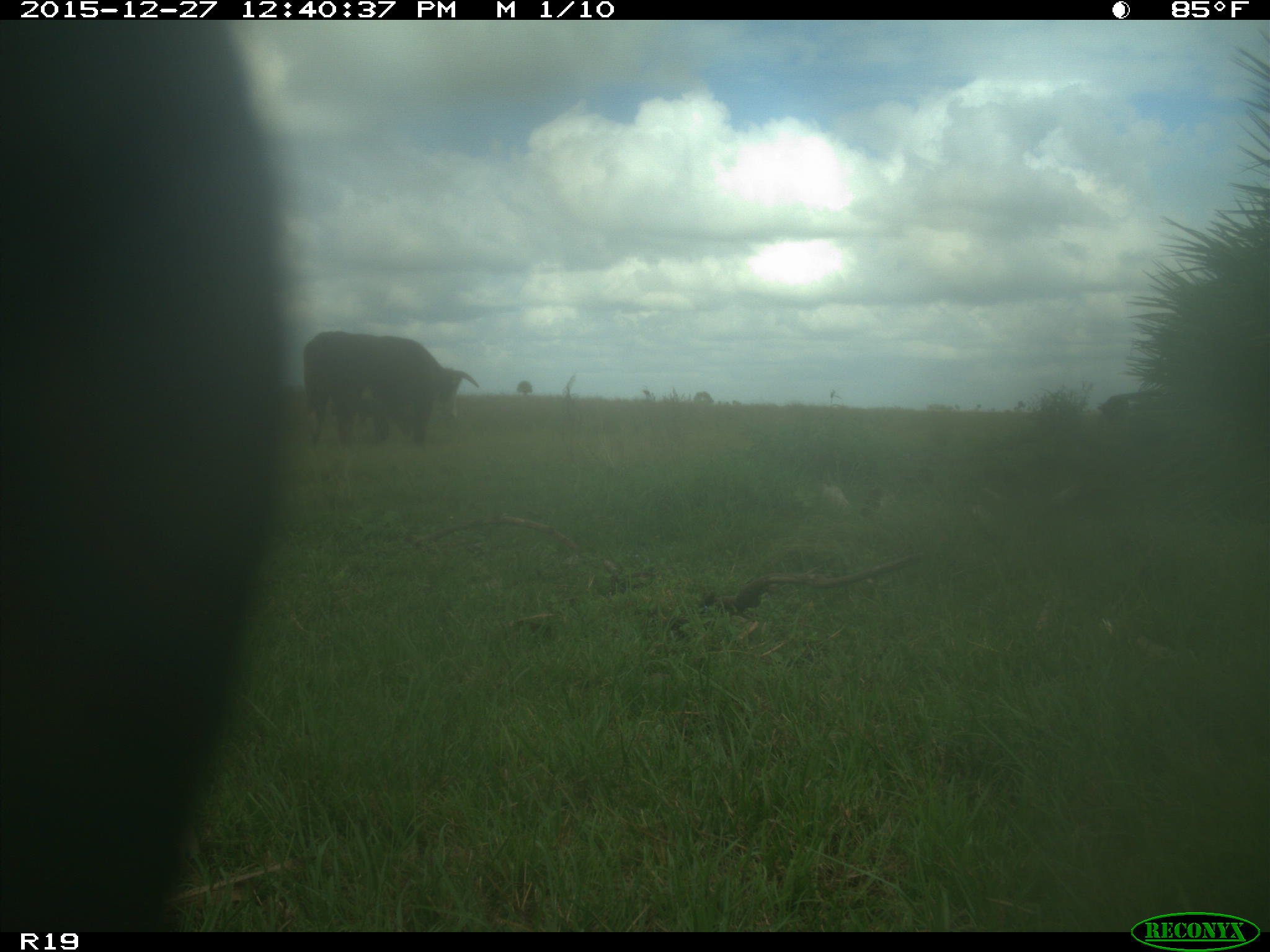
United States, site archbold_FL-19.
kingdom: Animalia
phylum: Chordata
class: Mammalia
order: Artiodactyla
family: Bovidae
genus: Bos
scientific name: Bos taurus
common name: domestic cow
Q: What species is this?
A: Bos taurus (domestic cow).